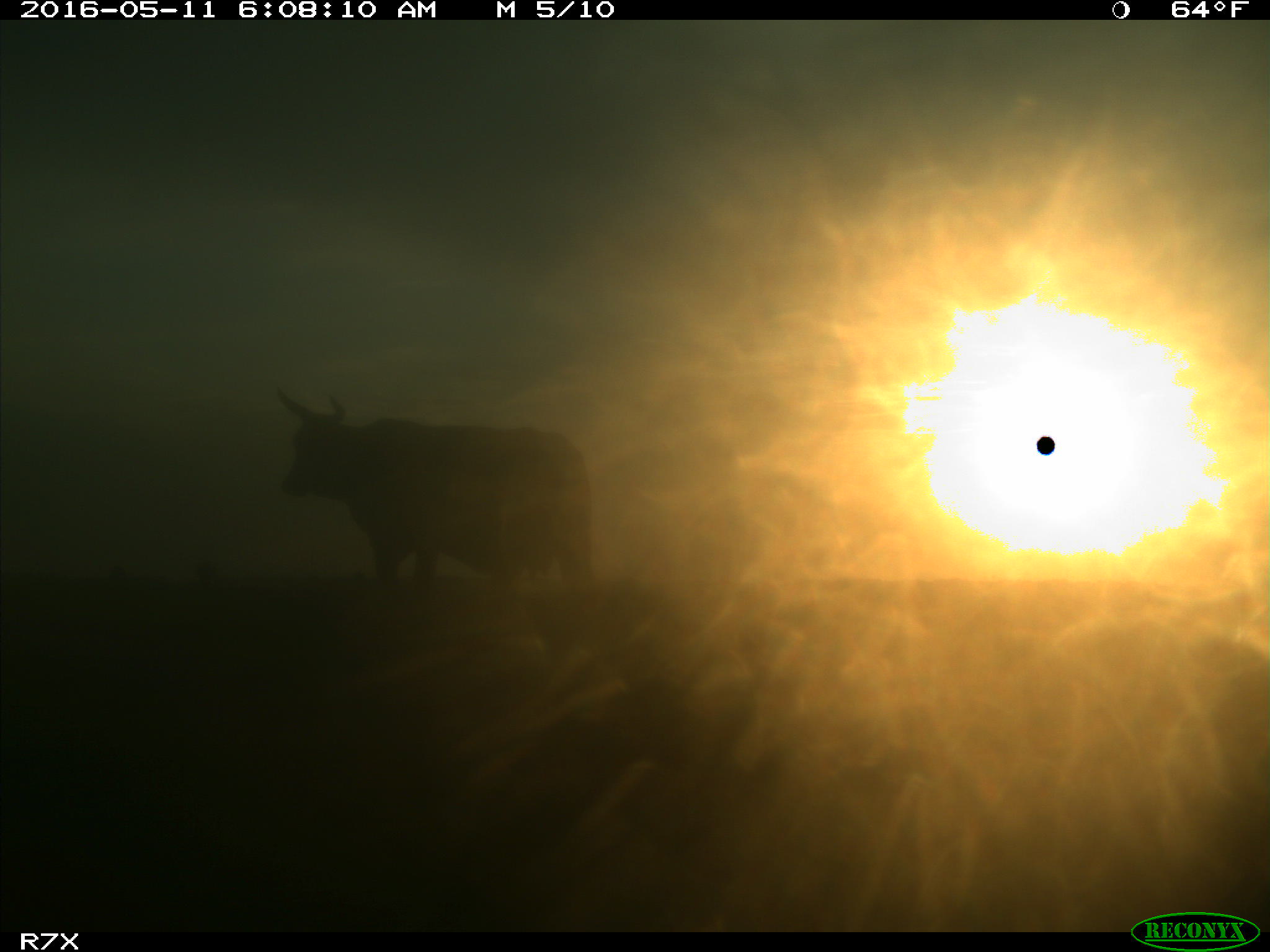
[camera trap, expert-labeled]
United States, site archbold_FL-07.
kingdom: Animalia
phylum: Chordata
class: Mammalia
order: Artiodactyla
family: Bovidae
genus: Bos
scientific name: Bos taurus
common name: domestic cow